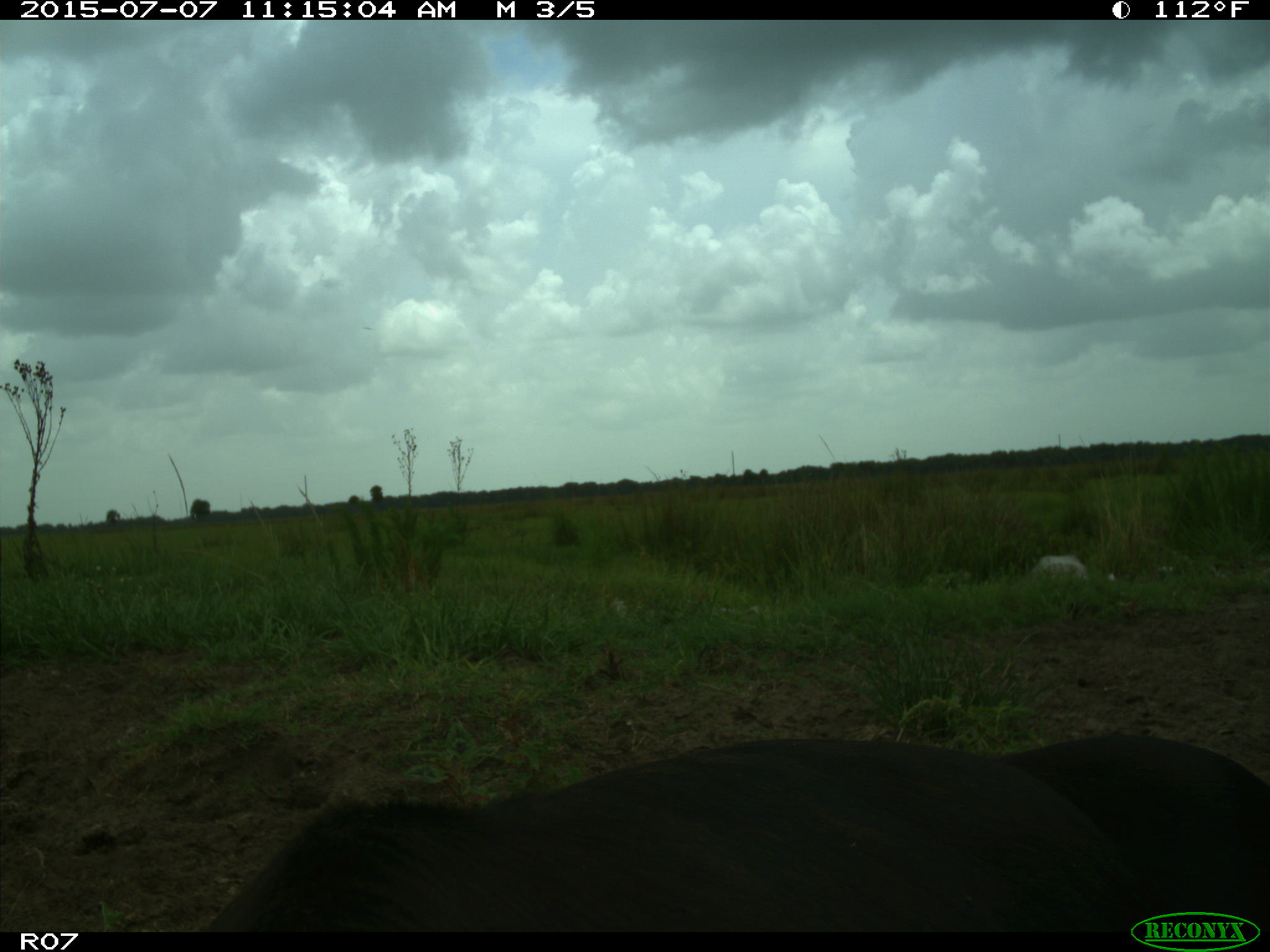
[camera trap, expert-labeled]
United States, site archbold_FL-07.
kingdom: Animalia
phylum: Chordata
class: Mammalia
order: Artiodactyla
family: Bovidae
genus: Bos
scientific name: Bos taurus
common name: domestic cow